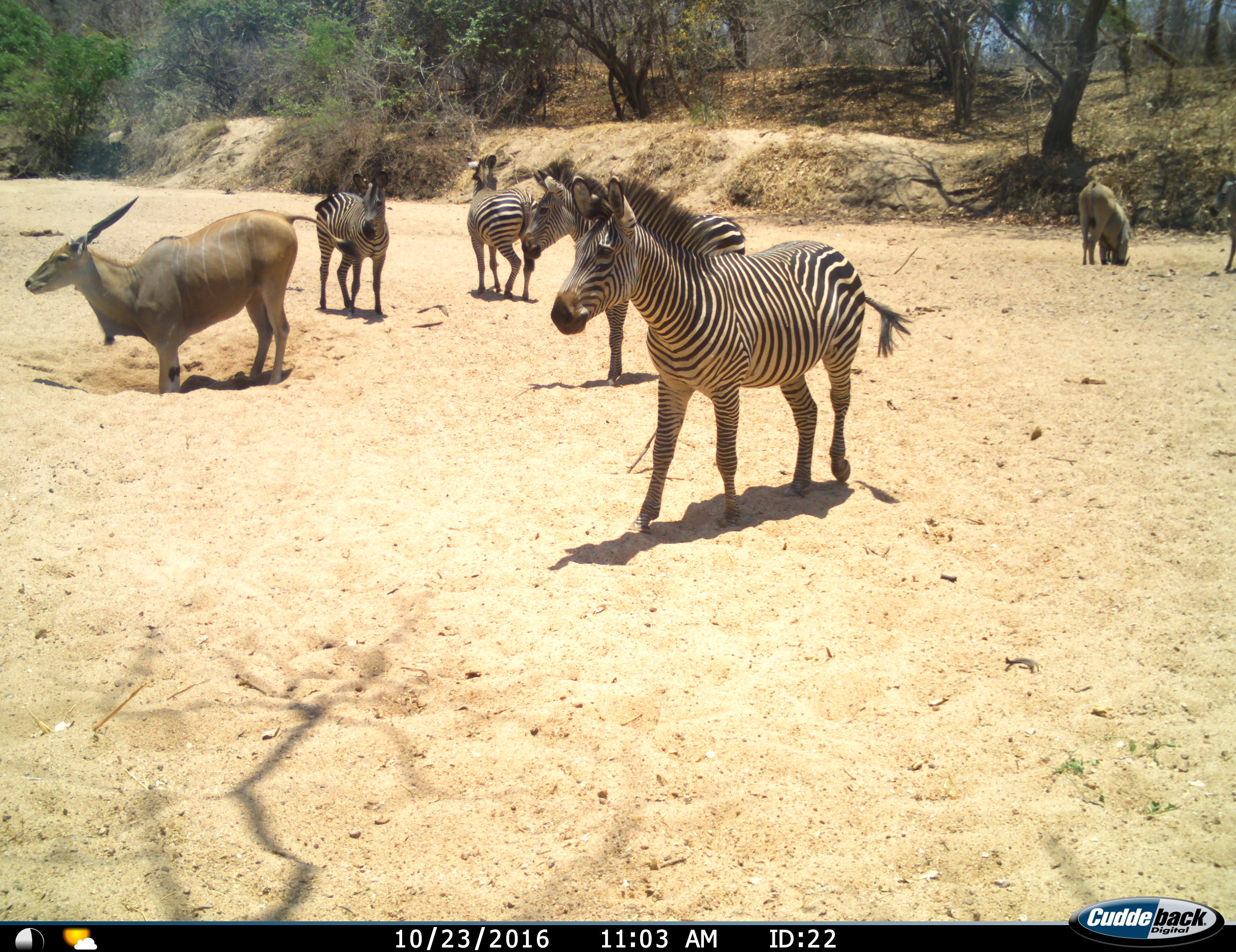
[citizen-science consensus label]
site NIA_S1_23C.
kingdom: Animalia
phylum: Chordata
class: Mammalia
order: Artiodactyla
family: Bovidae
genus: Tragelaphus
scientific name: Tragelaphus oryx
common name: eland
Eland (Tragelaphus oryx), count 2. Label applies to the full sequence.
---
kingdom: Animalia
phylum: Chordata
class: Mammalia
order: Perissodactyla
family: Equidae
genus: Equus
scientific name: Equus quagga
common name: plains zebra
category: zebraplains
Zebraplains (plains zebra) (Equus quagga), count 5. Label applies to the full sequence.